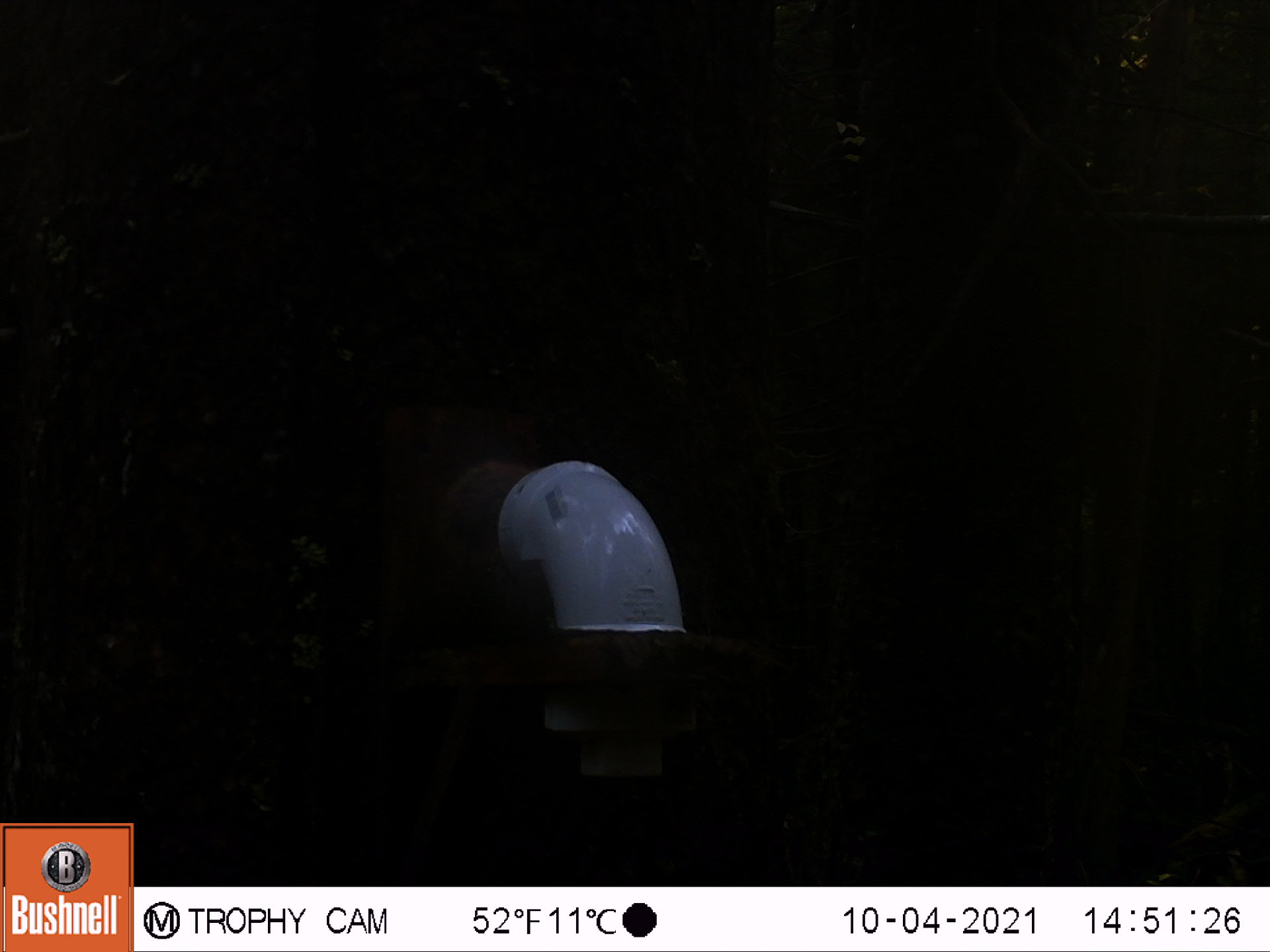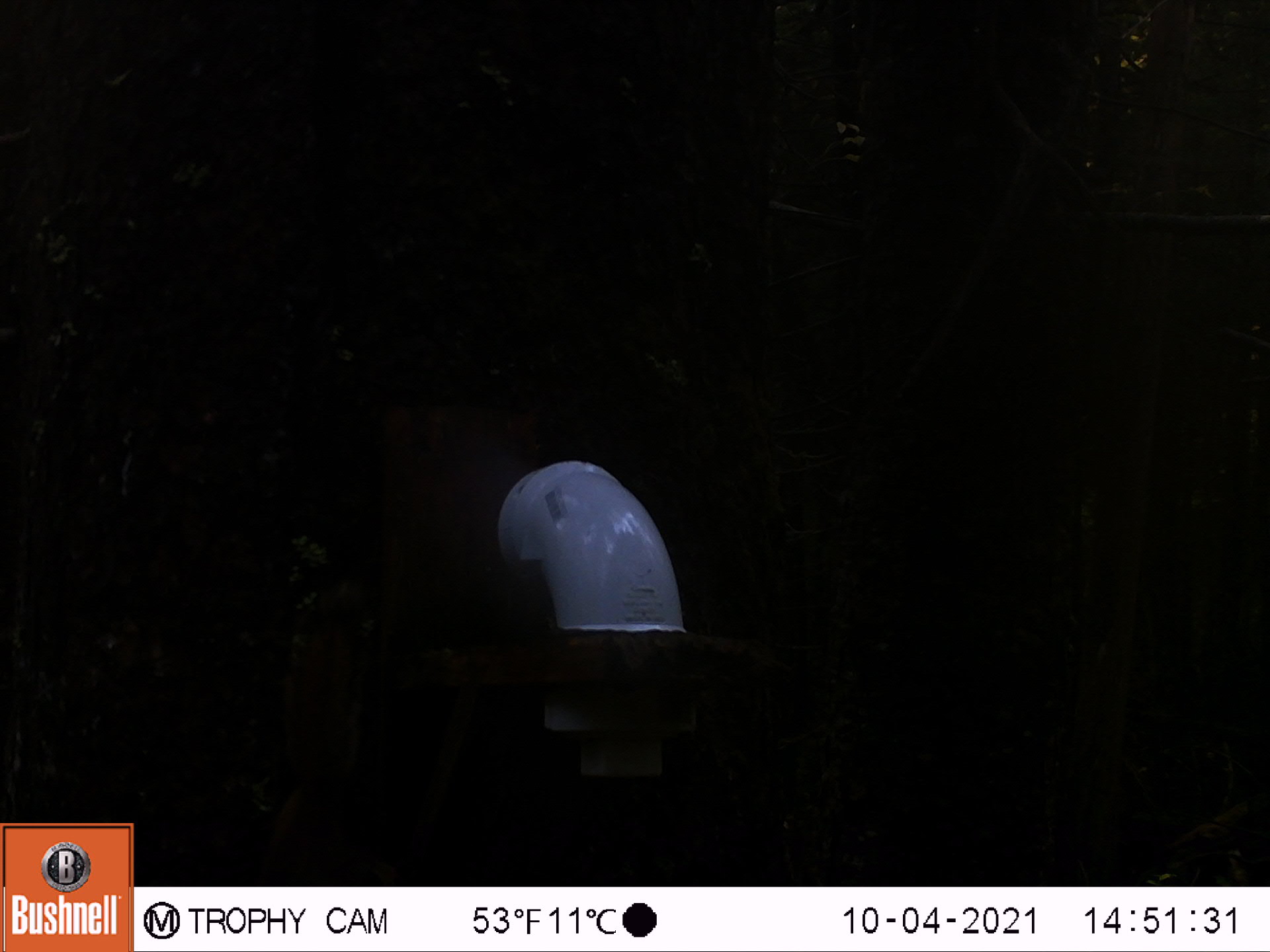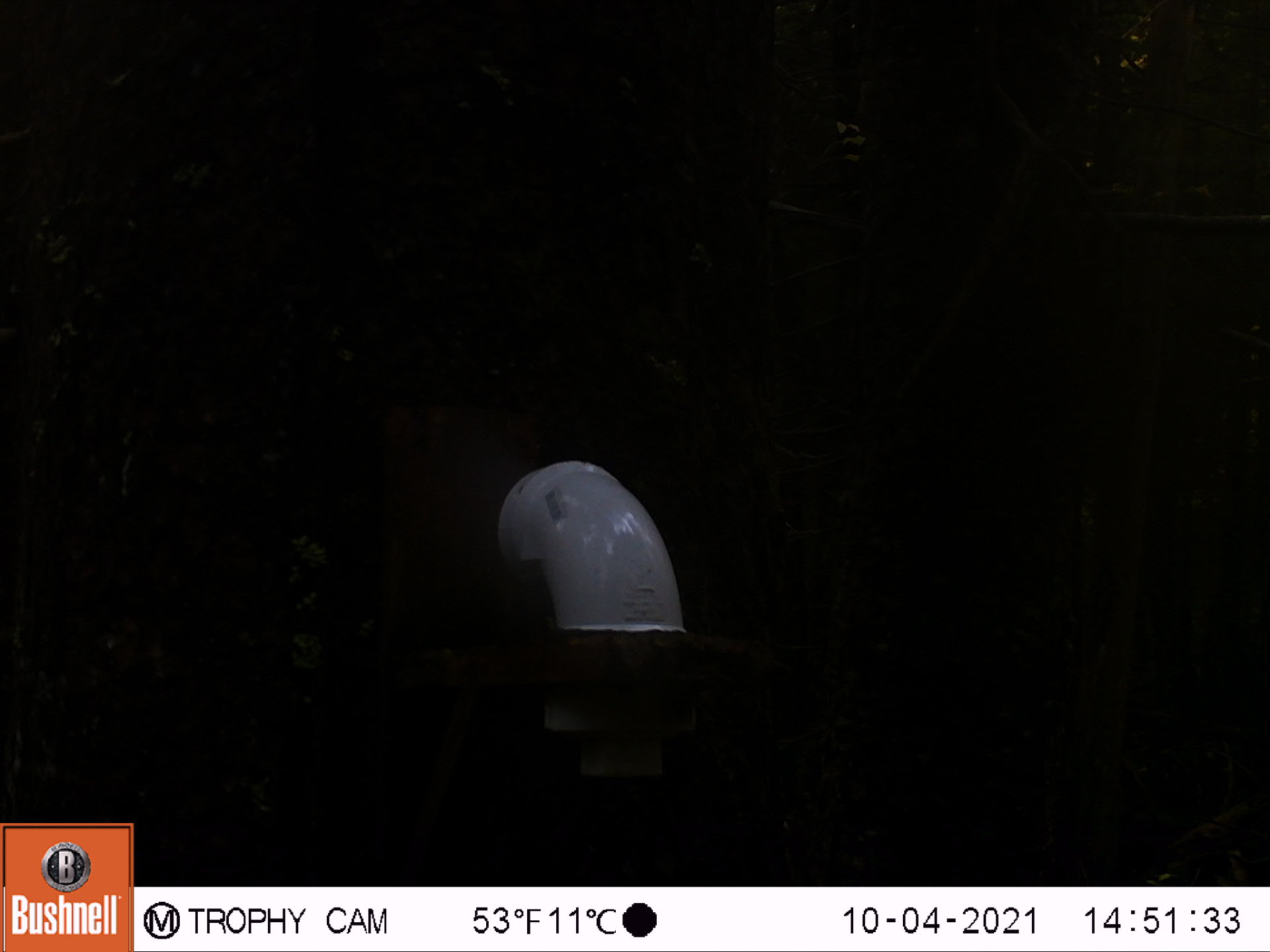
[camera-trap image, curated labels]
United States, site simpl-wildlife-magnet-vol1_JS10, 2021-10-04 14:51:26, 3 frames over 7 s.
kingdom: Animalia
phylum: Chordata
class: Mammalia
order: Rodentia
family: Sciuridae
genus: Tamiasciurus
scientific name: Tamiasciurus hudsonicus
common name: red squirrel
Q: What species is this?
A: Red squirrel (Tamiasciurus hudsonicus).